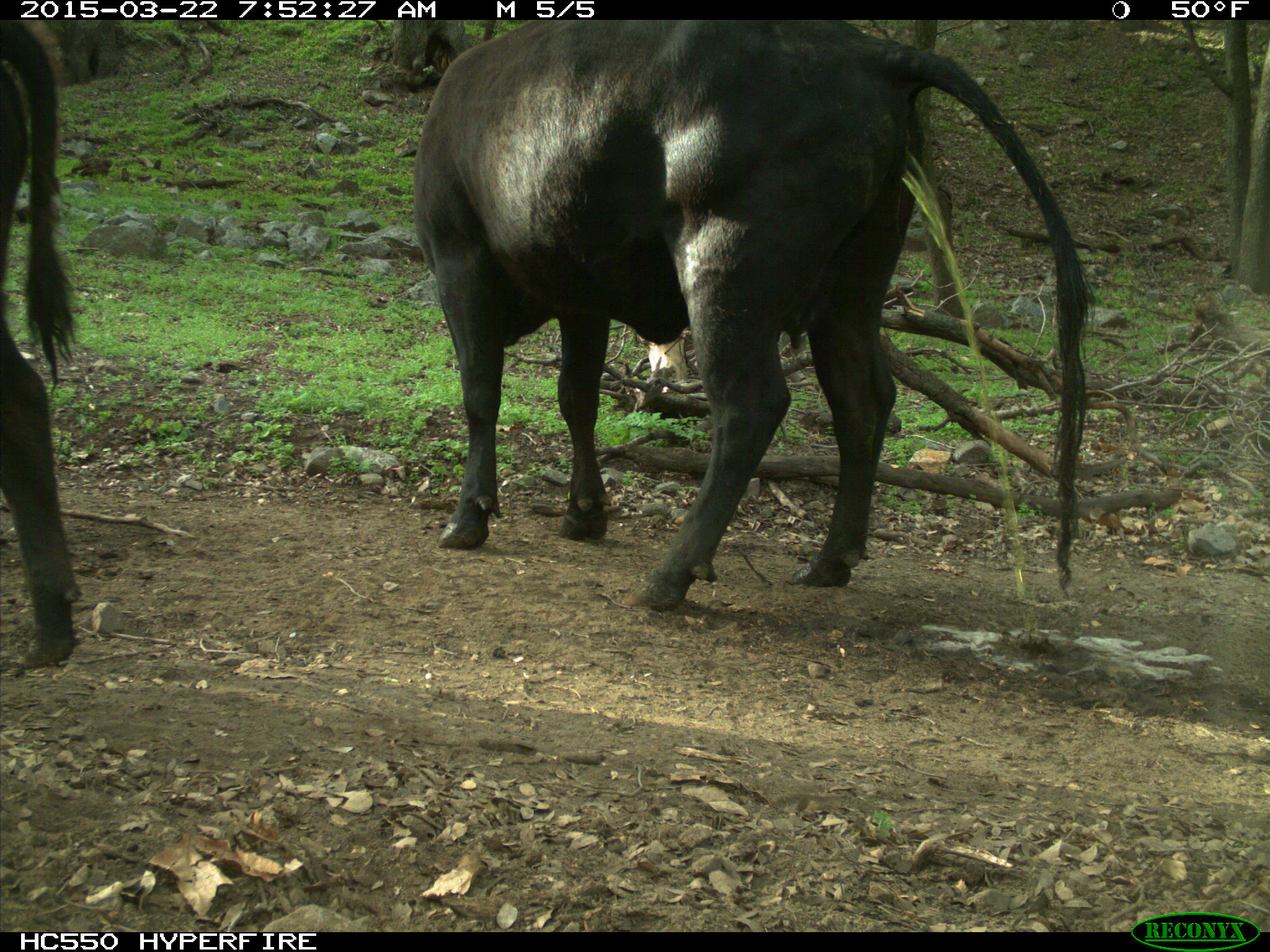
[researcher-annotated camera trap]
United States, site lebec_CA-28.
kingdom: Animalia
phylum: Chordata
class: Mammalia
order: Artiodactyla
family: Bovidae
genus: Bos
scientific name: Bos taurus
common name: domestic cow